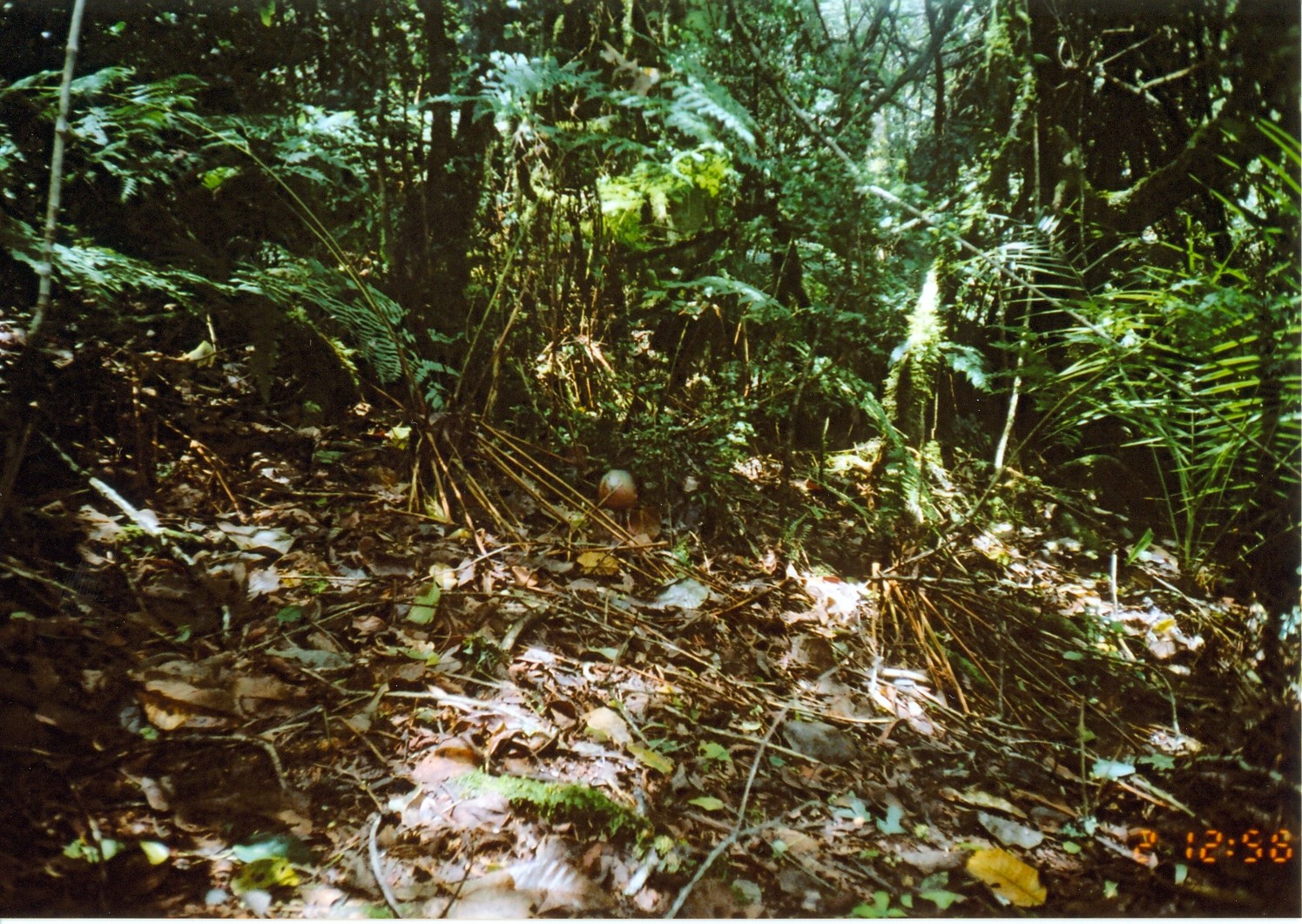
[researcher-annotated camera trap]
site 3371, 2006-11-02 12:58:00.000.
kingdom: Animalia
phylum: Chordata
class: Aves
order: Columbiformes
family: Columbidae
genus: Columba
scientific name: Columba larvata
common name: lemon dove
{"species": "Columba larvata (lemon dove)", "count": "1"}